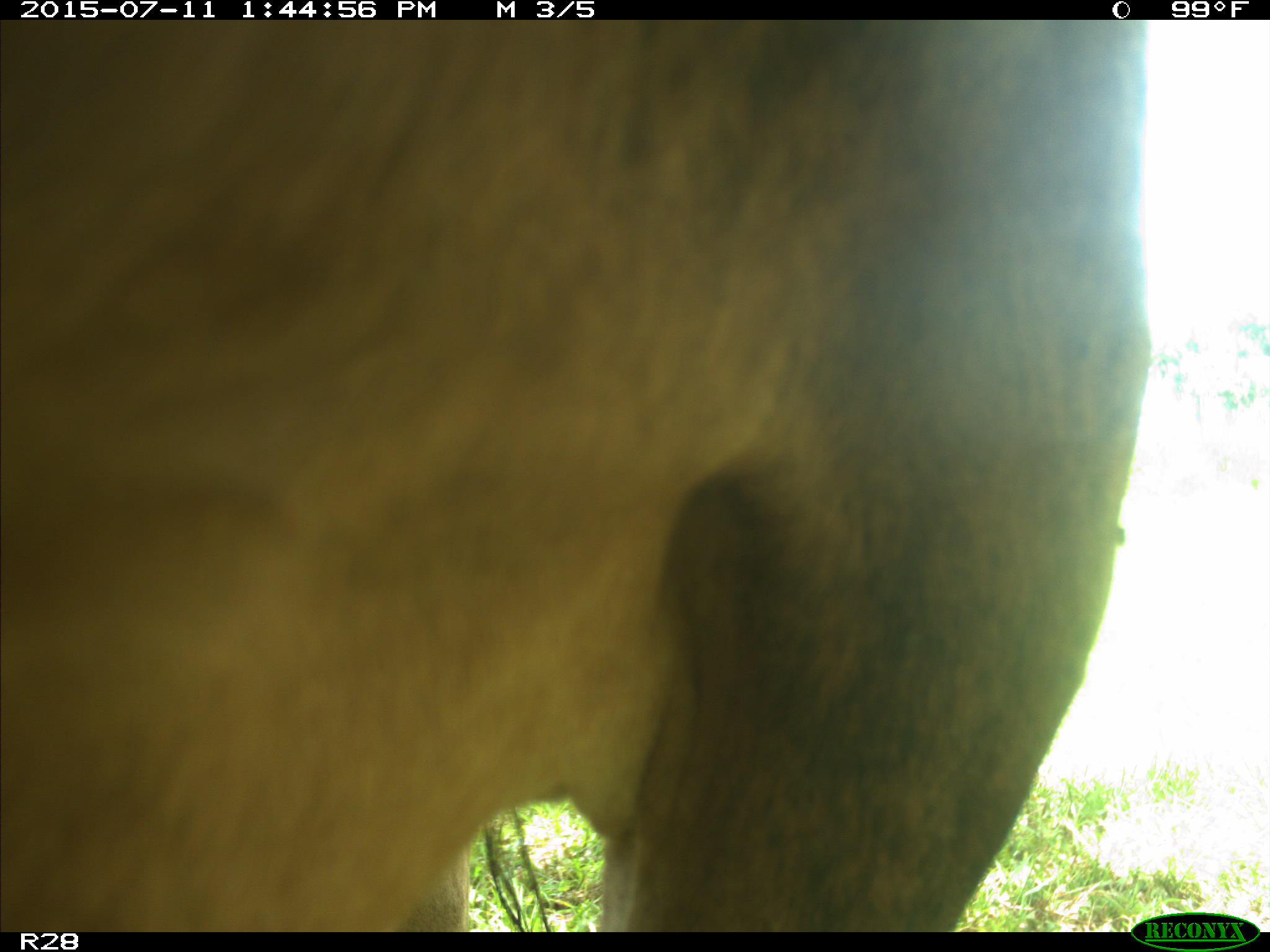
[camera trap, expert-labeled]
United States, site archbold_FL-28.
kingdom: Animalia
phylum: Chordata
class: Mammalia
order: Artiodactyla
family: Bovidae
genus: Bos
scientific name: Bos taurus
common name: domestic cow